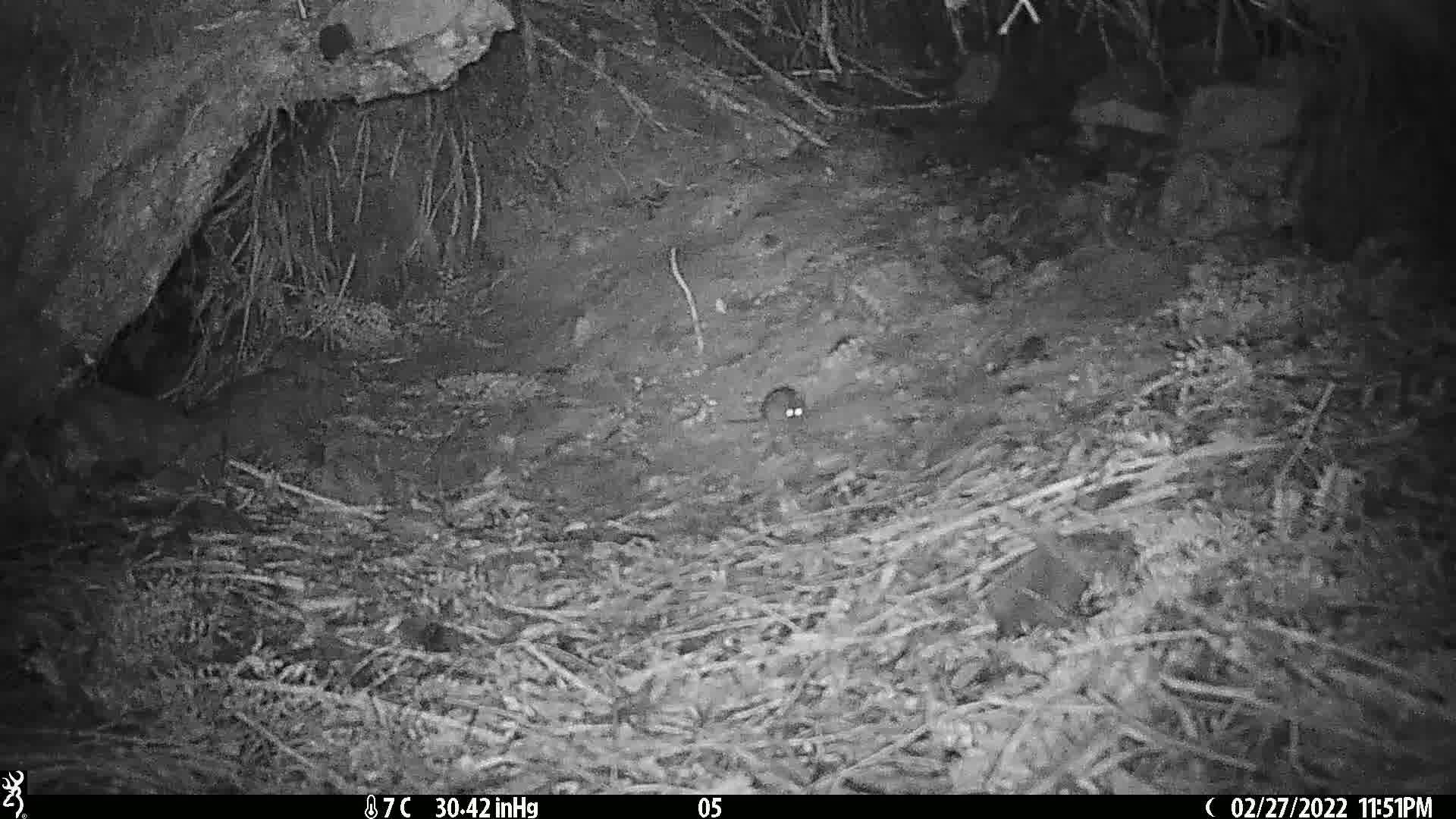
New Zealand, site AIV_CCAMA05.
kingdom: Animalia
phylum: Chordata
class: Mammalia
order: Rodentia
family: Muridae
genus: Mus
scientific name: Mus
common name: mouse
Mouse (Mus).